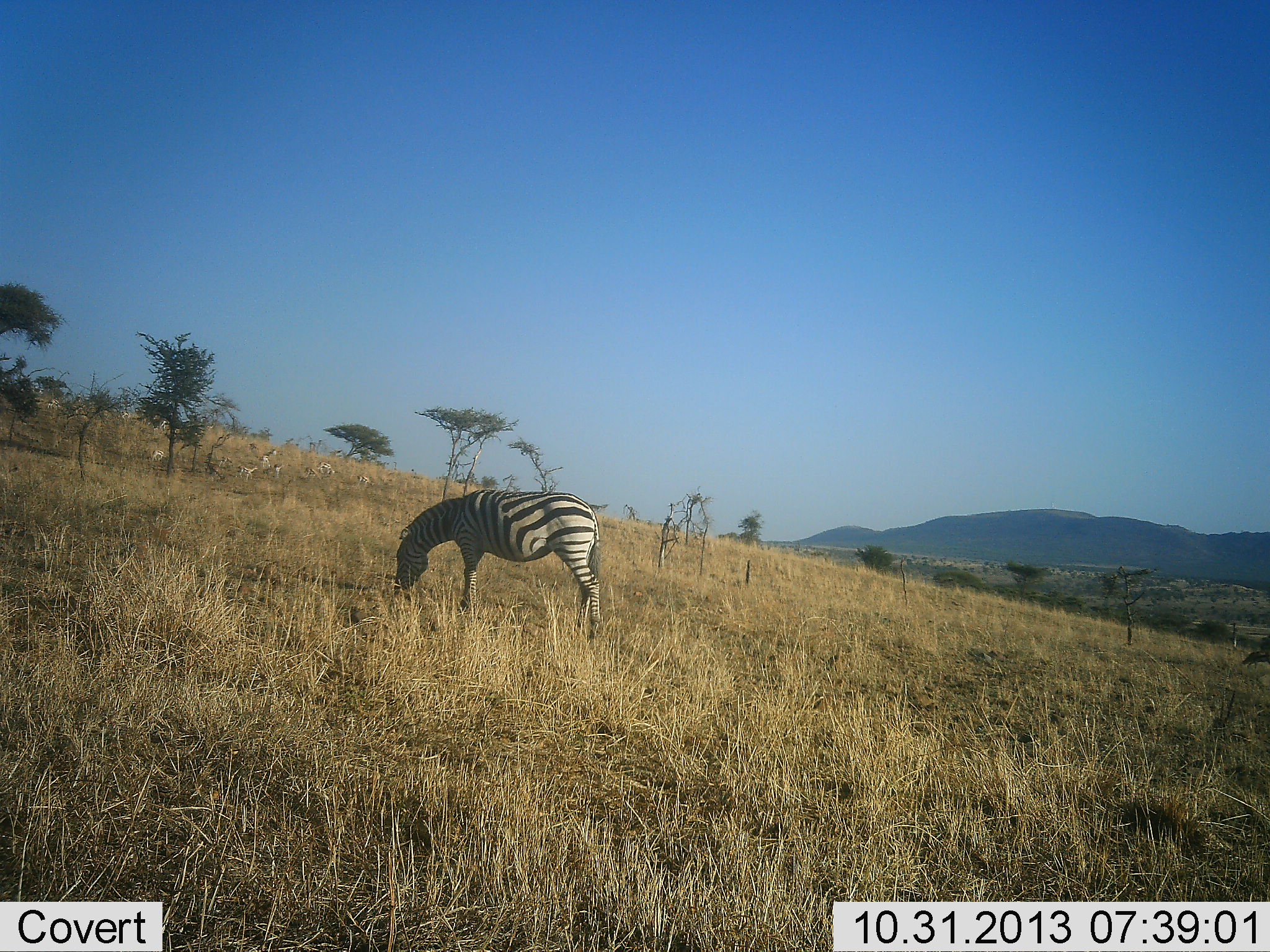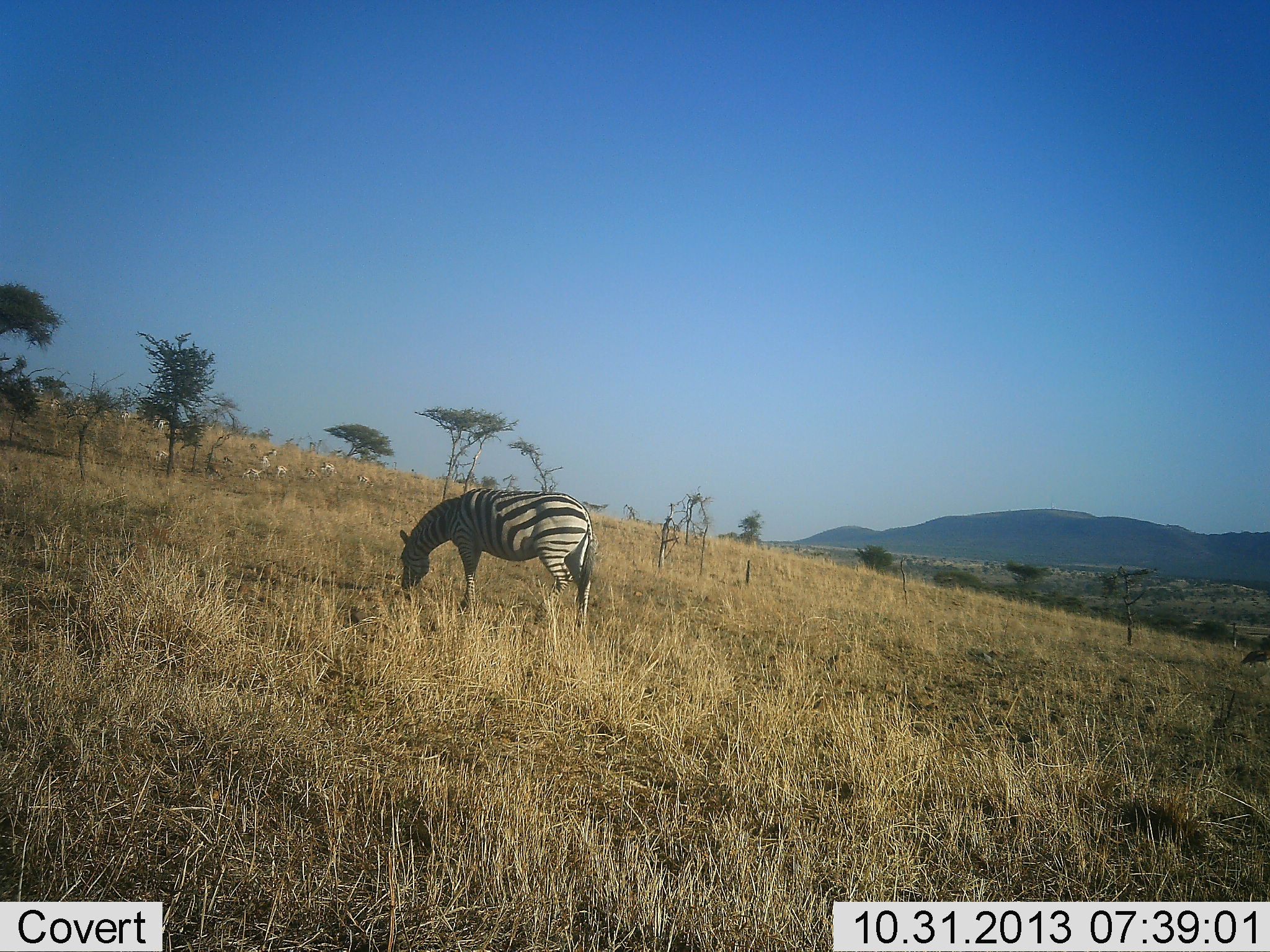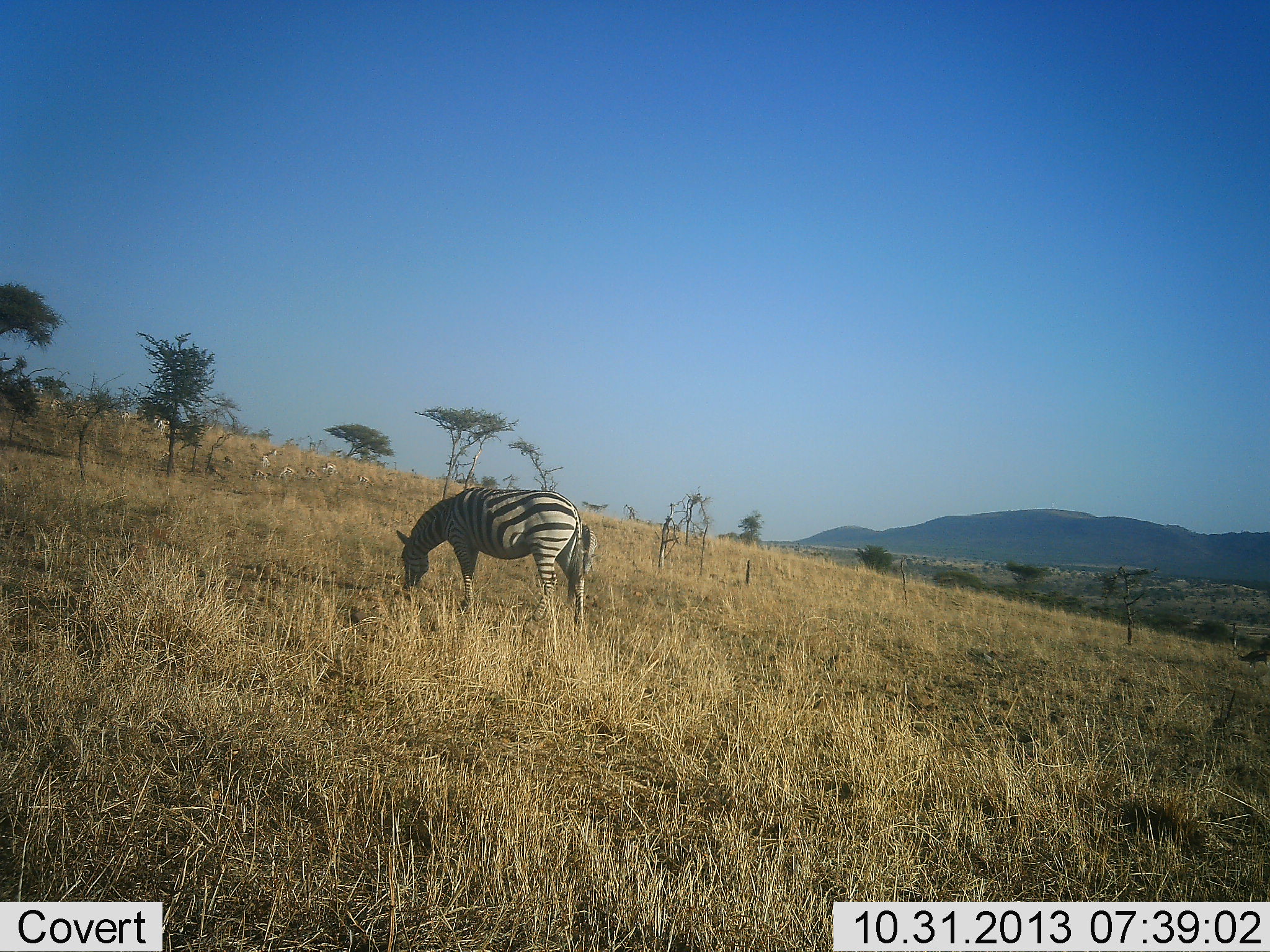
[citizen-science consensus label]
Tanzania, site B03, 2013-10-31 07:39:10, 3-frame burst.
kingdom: Animalia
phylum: Chordata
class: Mammalia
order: Perissodactyla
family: Equidae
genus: Equus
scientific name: Equus quagga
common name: plains zebra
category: zebra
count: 1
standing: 28%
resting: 0%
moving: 22%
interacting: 0%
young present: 0%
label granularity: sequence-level